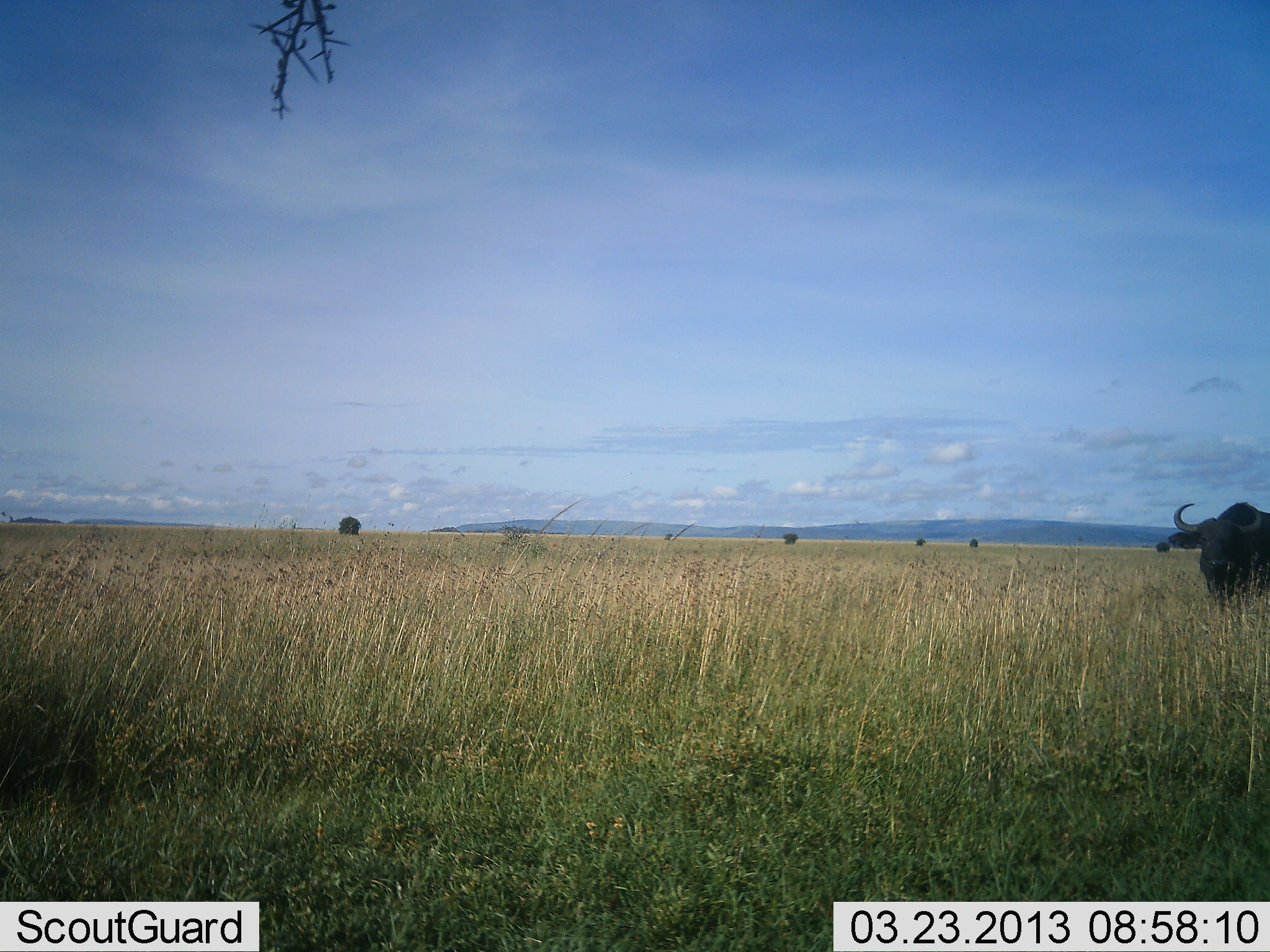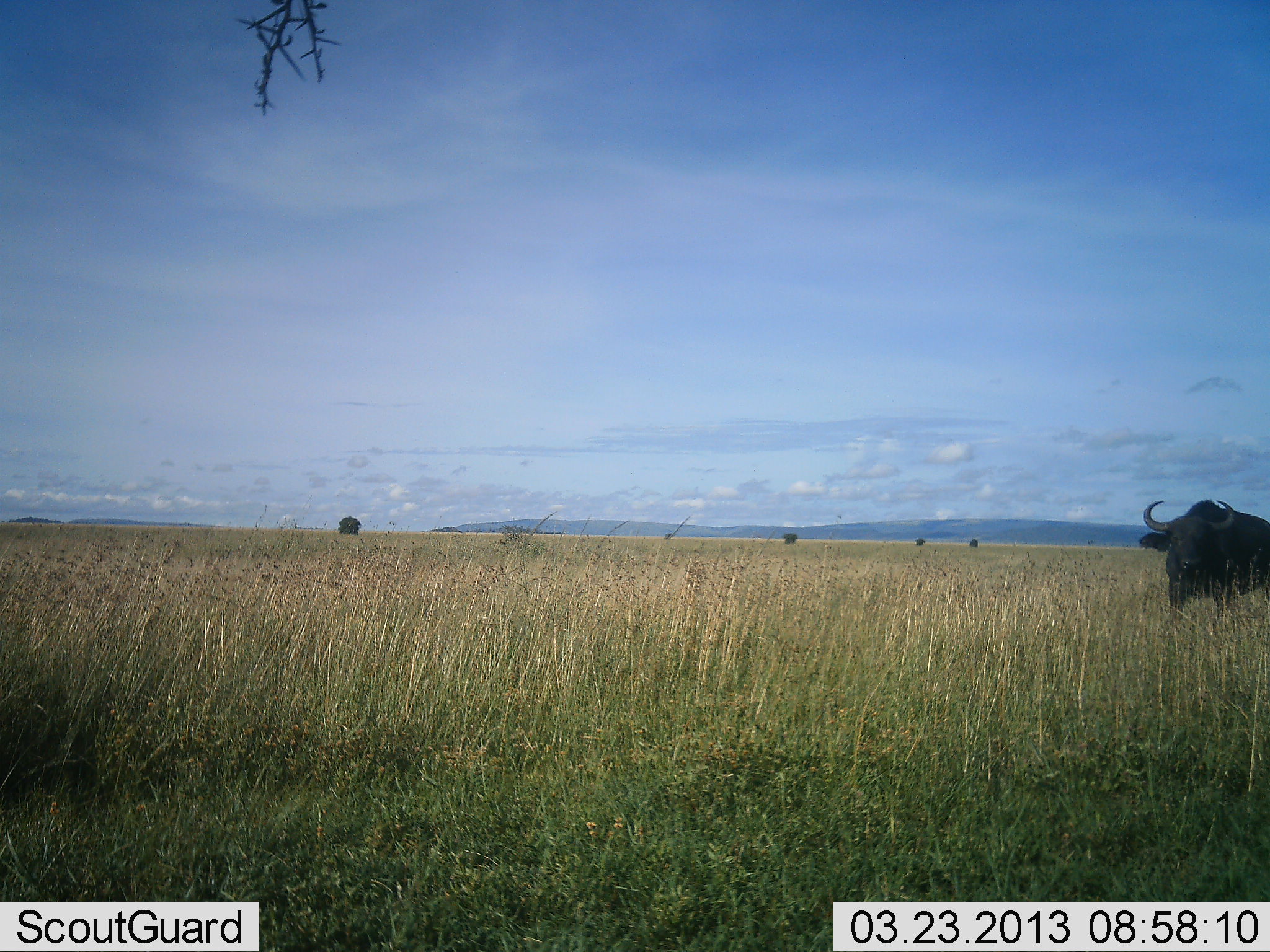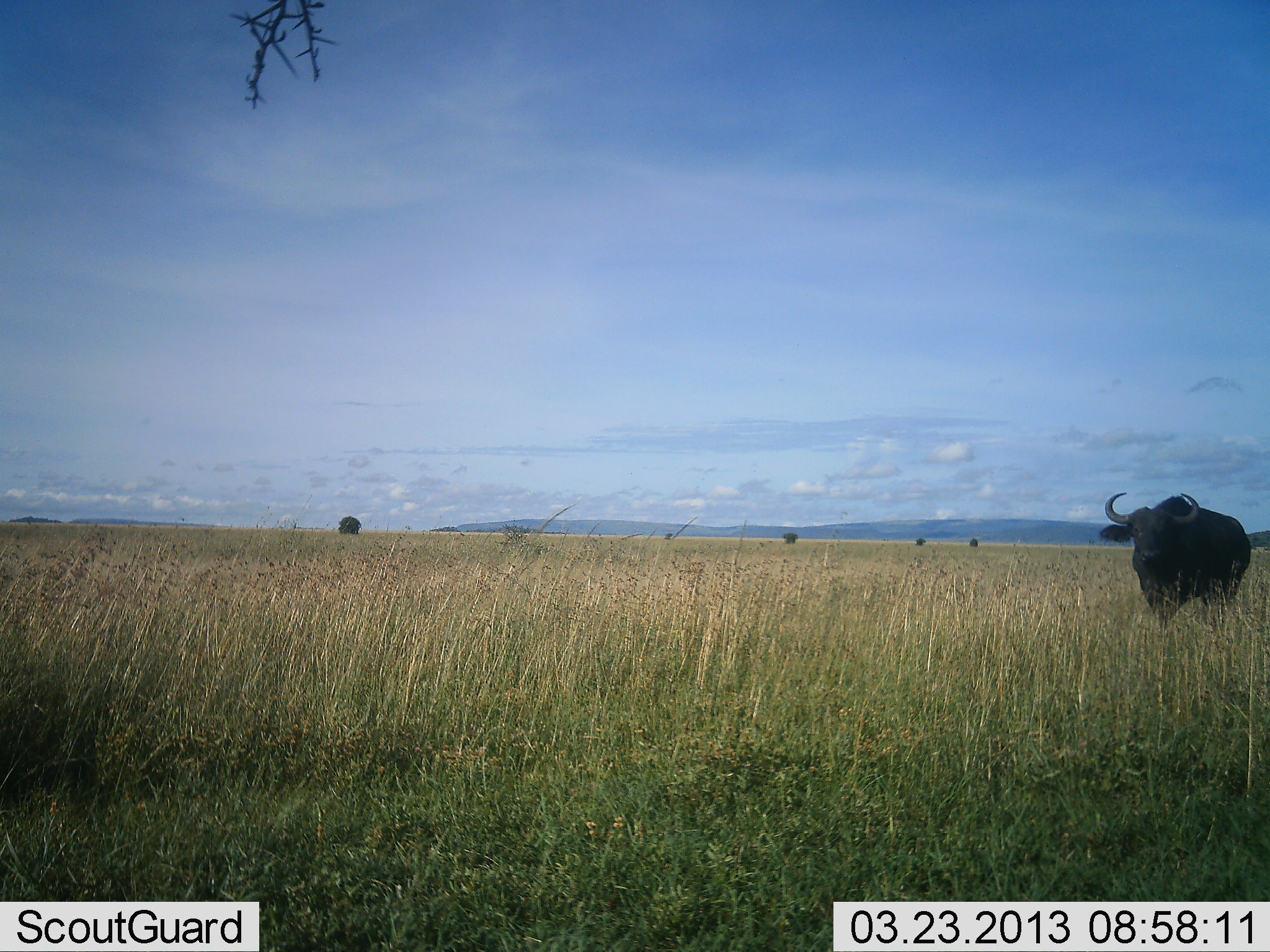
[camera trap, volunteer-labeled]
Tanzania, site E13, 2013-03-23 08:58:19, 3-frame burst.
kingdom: Animalia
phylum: Chordata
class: Mammalia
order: Artiodactyla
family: Bovidae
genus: Syncerus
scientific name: Syncerus caffer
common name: cape buffalo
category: buffalo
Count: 1.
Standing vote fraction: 21%.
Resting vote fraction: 0%.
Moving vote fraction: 79%.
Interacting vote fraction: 0%.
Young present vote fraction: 0%.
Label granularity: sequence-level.